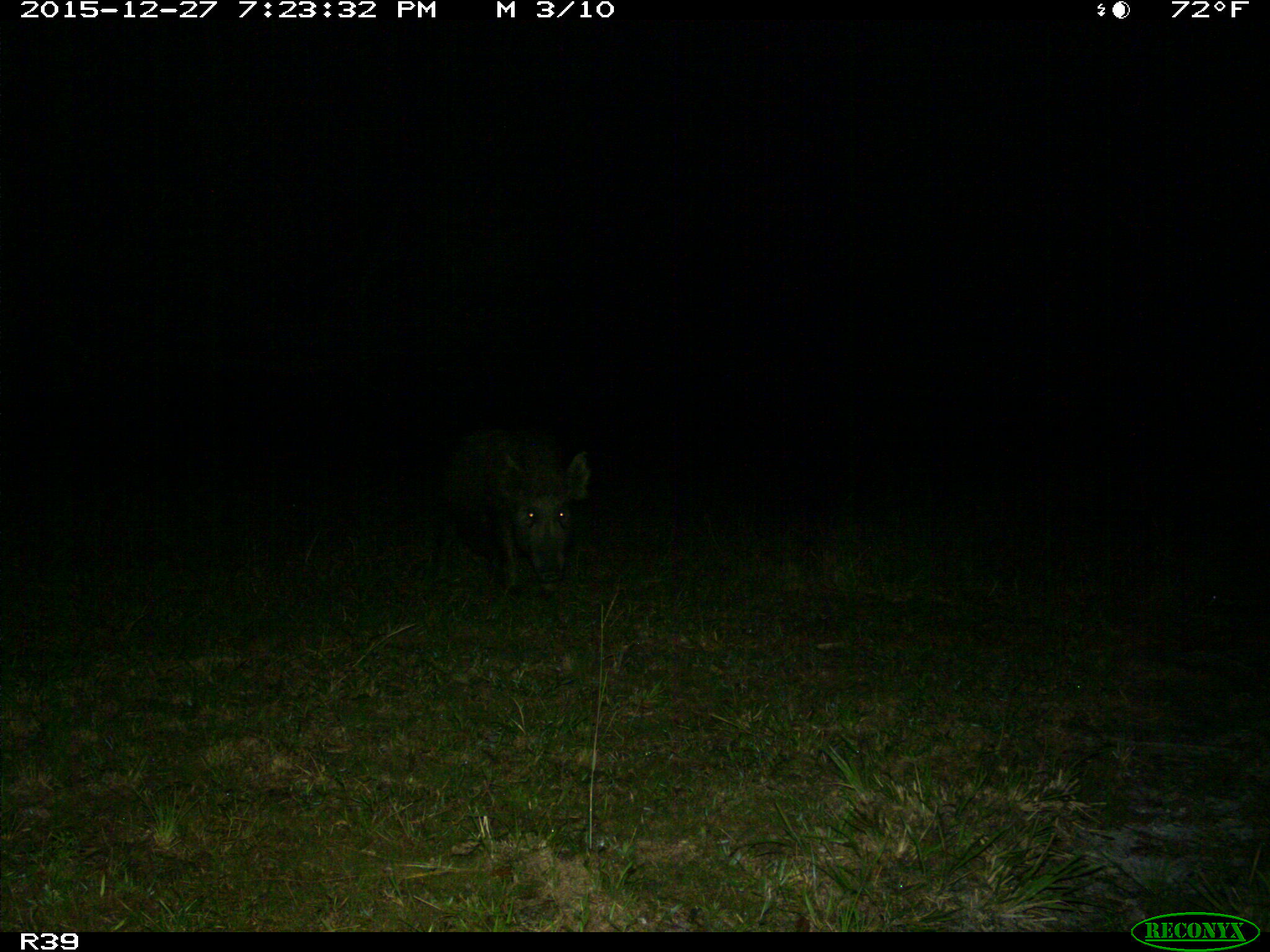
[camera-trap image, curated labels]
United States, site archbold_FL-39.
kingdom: Animalia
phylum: Chordata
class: Mammalia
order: Artiodactyla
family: Suidae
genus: Sus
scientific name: Sus scrofa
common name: wild boar